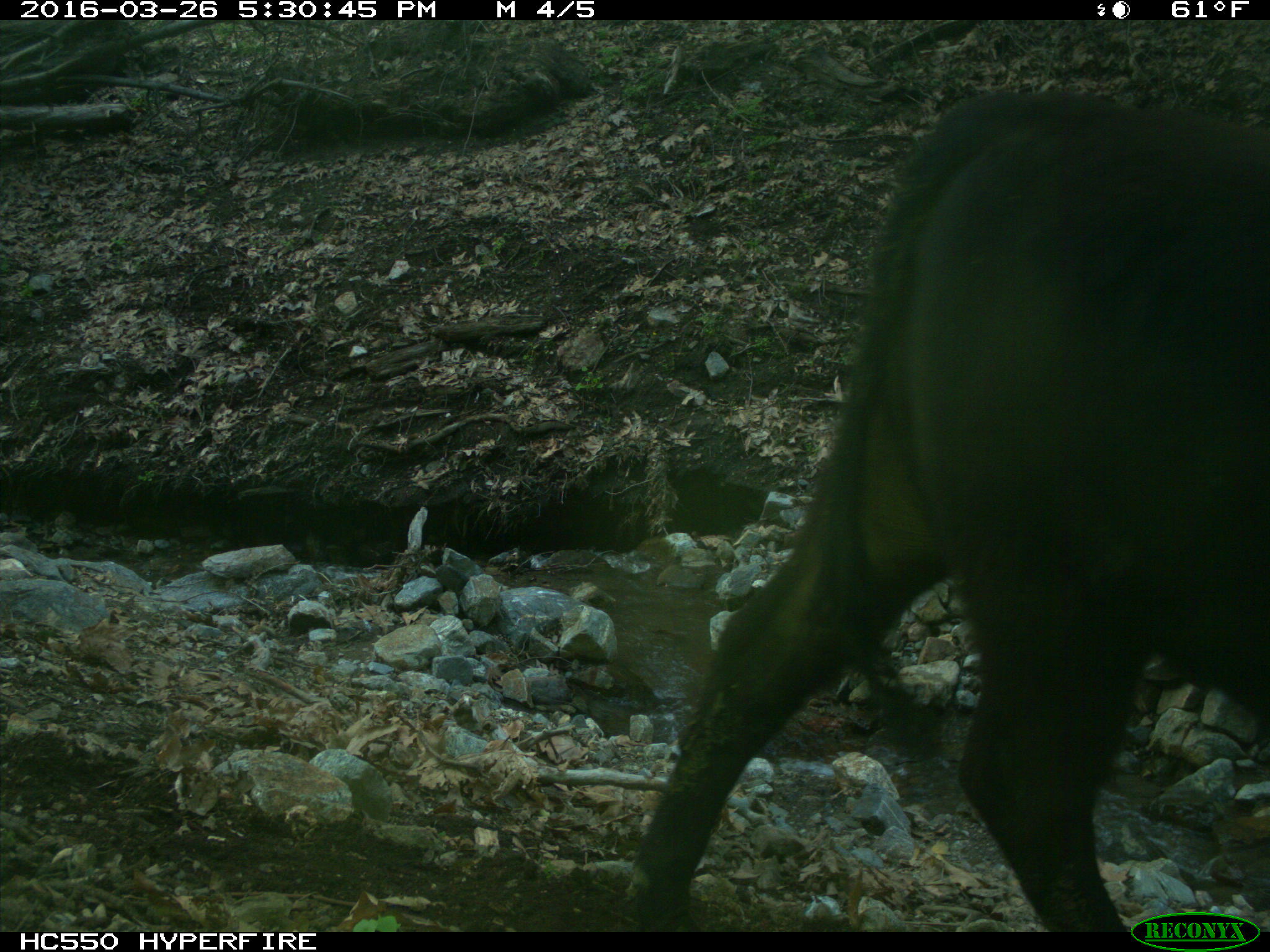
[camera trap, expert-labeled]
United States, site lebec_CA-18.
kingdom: Animalia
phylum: Chordata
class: Mammalia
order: Artiodactyla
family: Bovidae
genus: Bos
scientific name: Bos taurus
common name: domestic cow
Bos taurus (domestic cow).